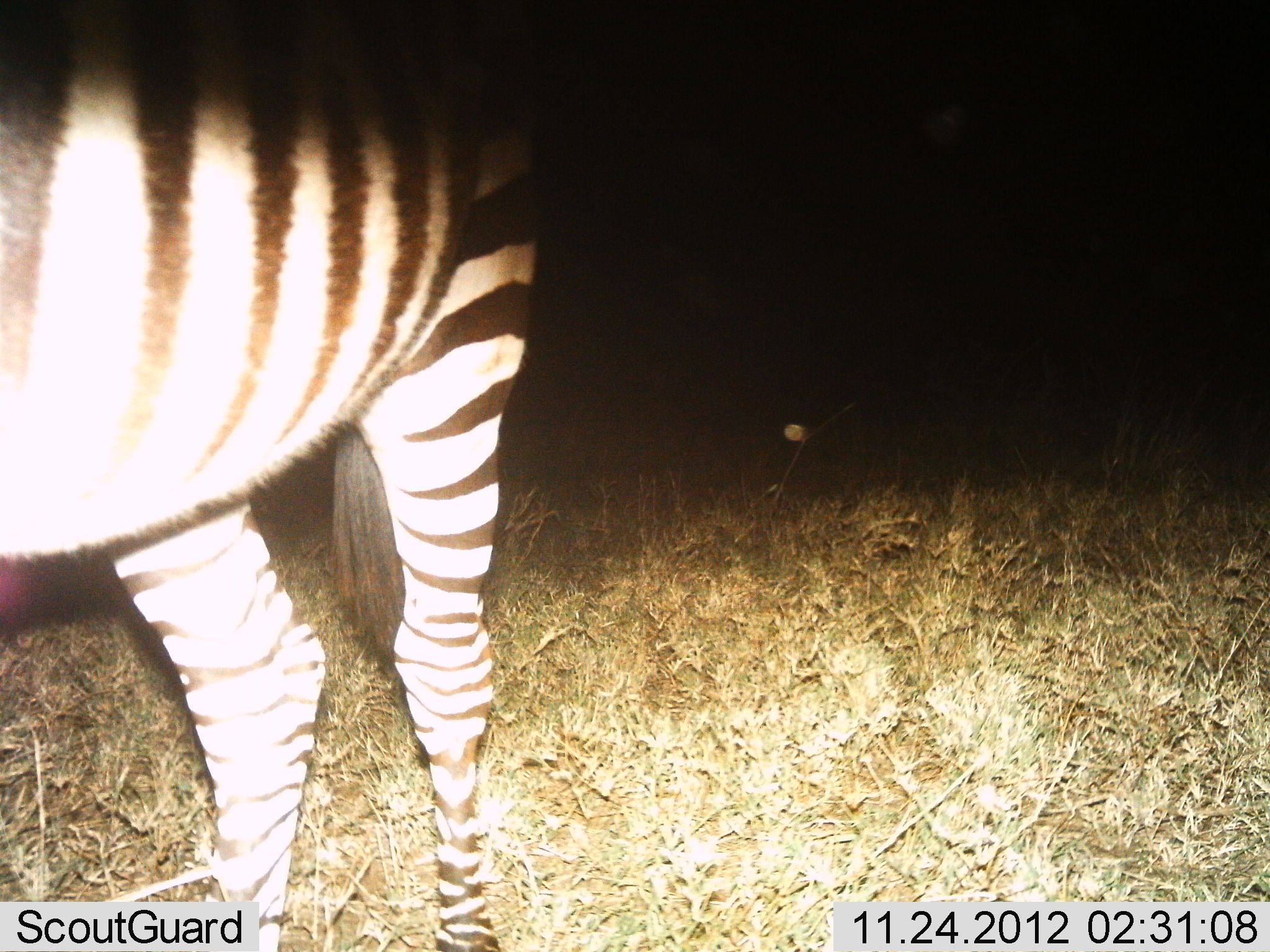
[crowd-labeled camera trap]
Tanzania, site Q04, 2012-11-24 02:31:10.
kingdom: Animalia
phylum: Chordata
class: Mammalia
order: Perissodactyla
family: Equidae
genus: Equus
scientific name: Equus quagga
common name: plains zebra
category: zebra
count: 1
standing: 80%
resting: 0%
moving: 20%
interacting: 0%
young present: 0%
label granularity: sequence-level